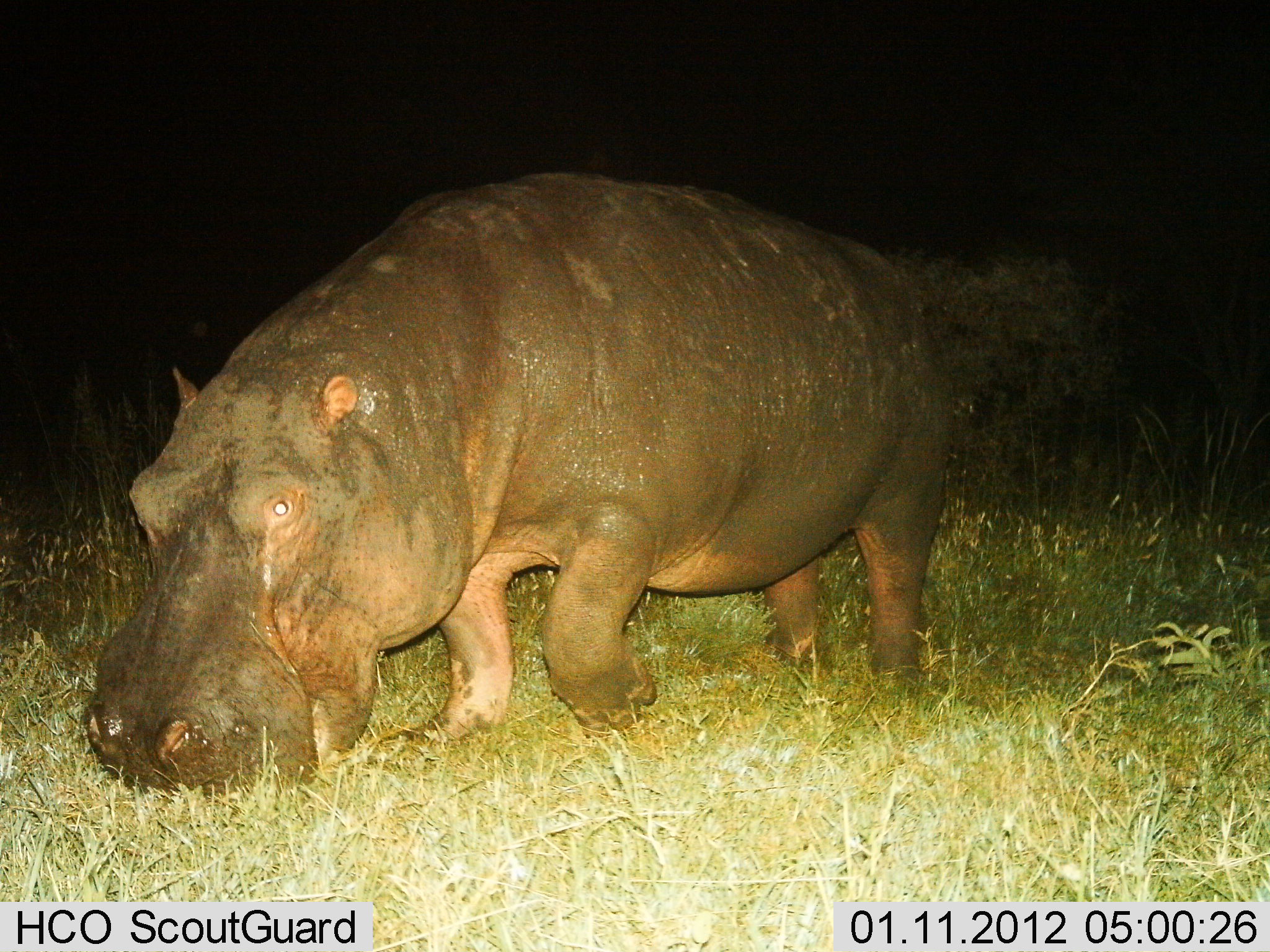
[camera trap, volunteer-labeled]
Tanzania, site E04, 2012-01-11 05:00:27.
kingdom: Animalia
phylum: Chordata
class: Mammalia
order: Artiodactyla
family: Hippopotamidae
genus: Hippopotamus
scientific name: Hippopotamus amphibius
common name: hippopotamus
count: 1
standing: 16%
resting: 3%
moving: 32%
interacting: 0%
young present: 3%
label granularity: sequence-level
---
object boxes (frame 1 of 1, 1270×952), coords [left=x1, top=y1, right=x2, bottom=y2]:
animal: [left=81, top=170, right=965, bottom=806]